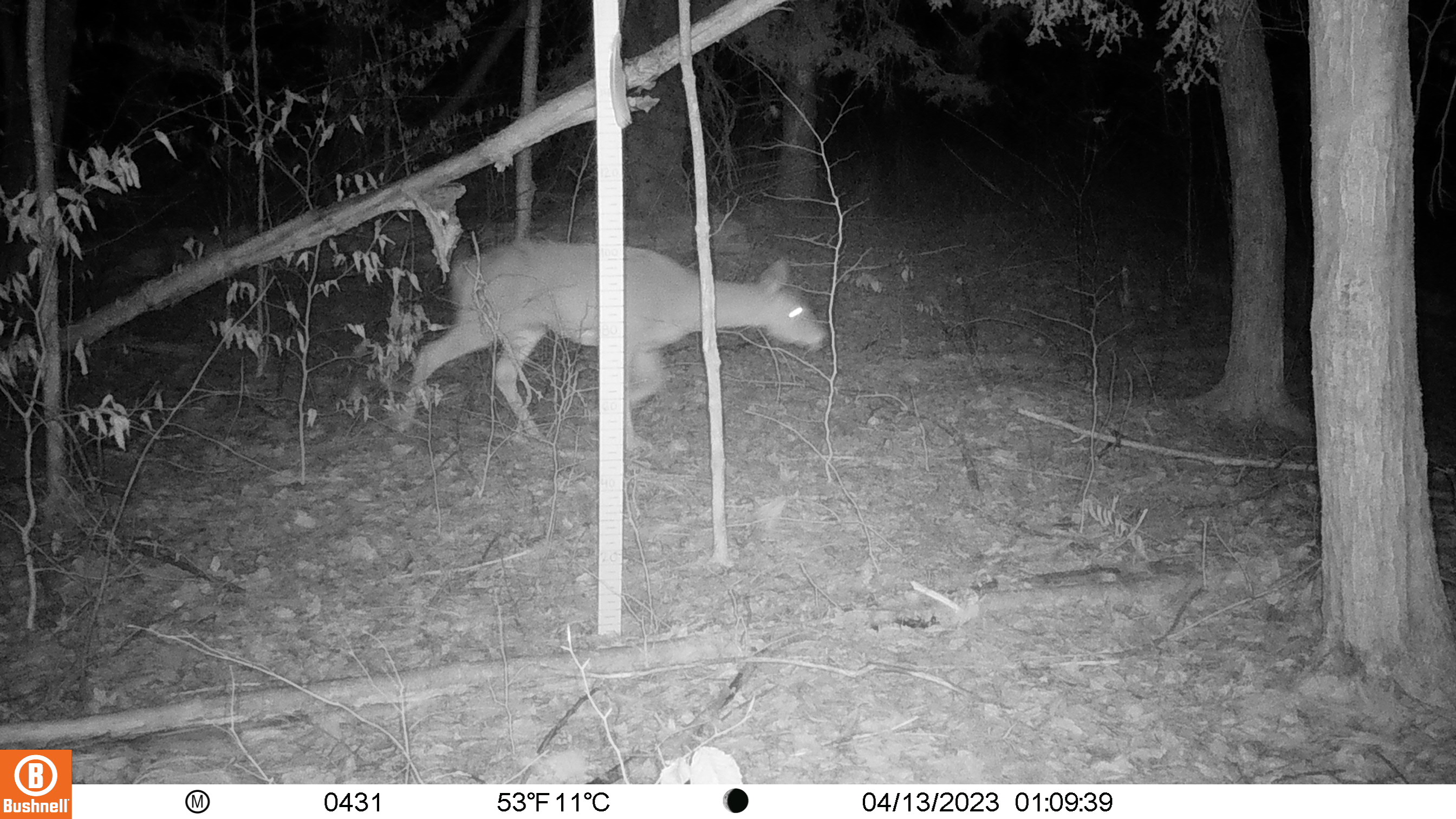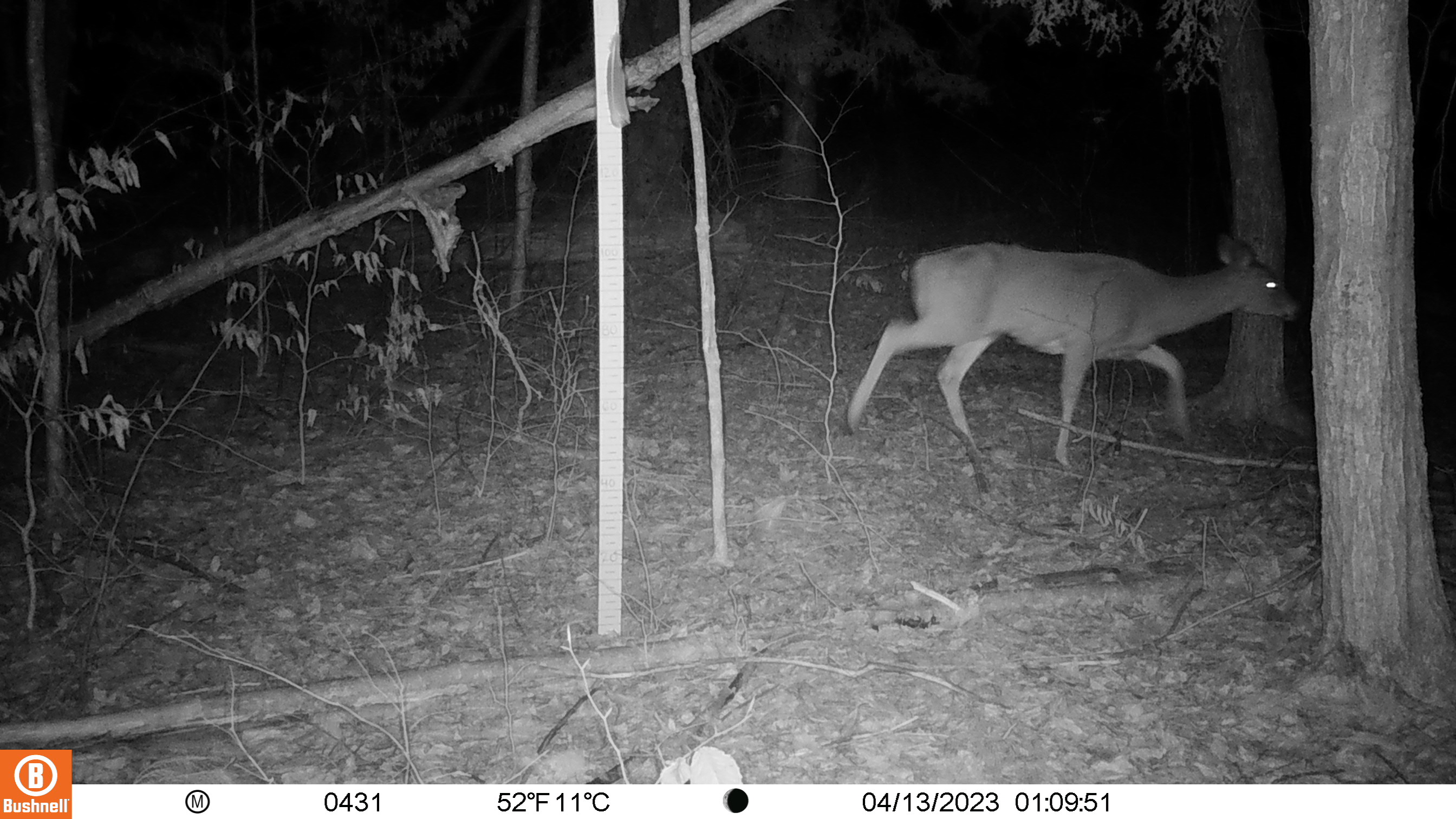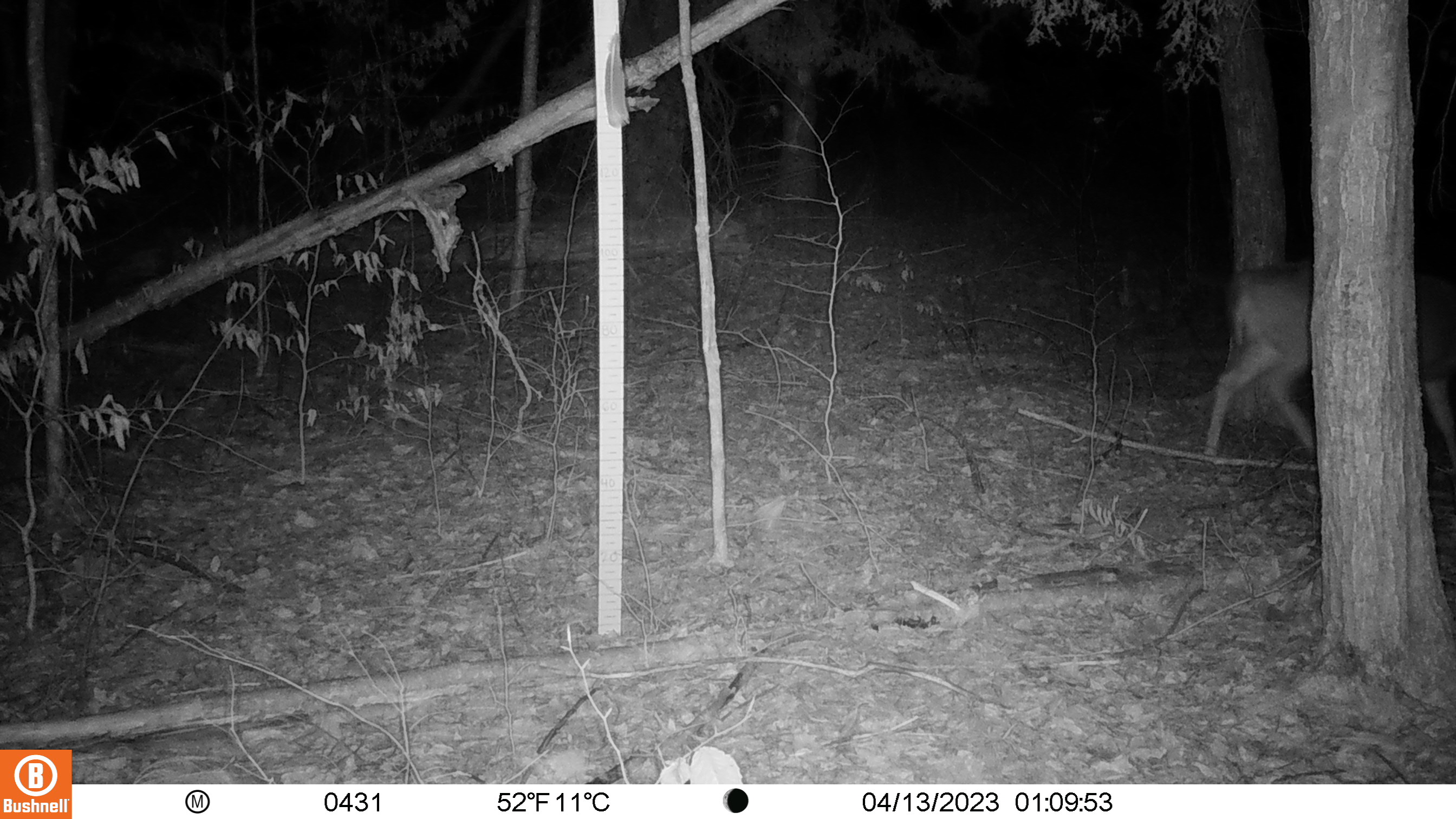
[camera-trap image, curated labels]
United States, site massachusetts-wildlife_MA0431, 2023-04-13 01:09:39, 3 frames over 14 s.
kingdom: Animalia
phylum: Chordata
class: Mammalia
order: Artiodactyla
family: Cervidae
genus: Odocoileus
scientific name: Odocoileus virginianus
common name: white-tailed deer